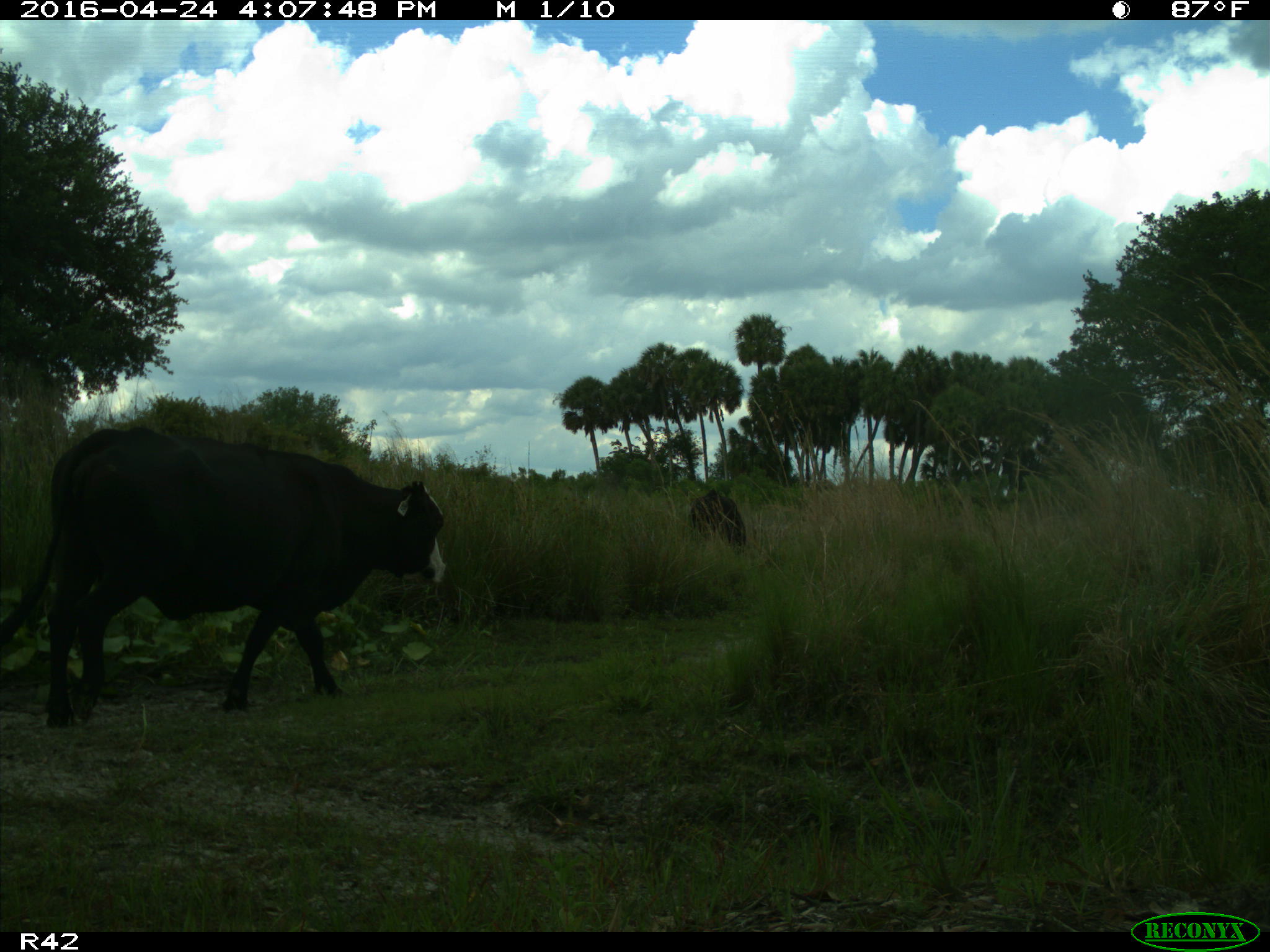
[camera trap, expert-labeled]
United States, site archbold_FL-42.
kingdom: Animalia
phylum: Chordata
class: Mammalia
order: Artiodactyla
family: Bovidae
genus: Bos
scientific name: Bos taurus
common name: domestic cow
Bos taurus (domestic cow).